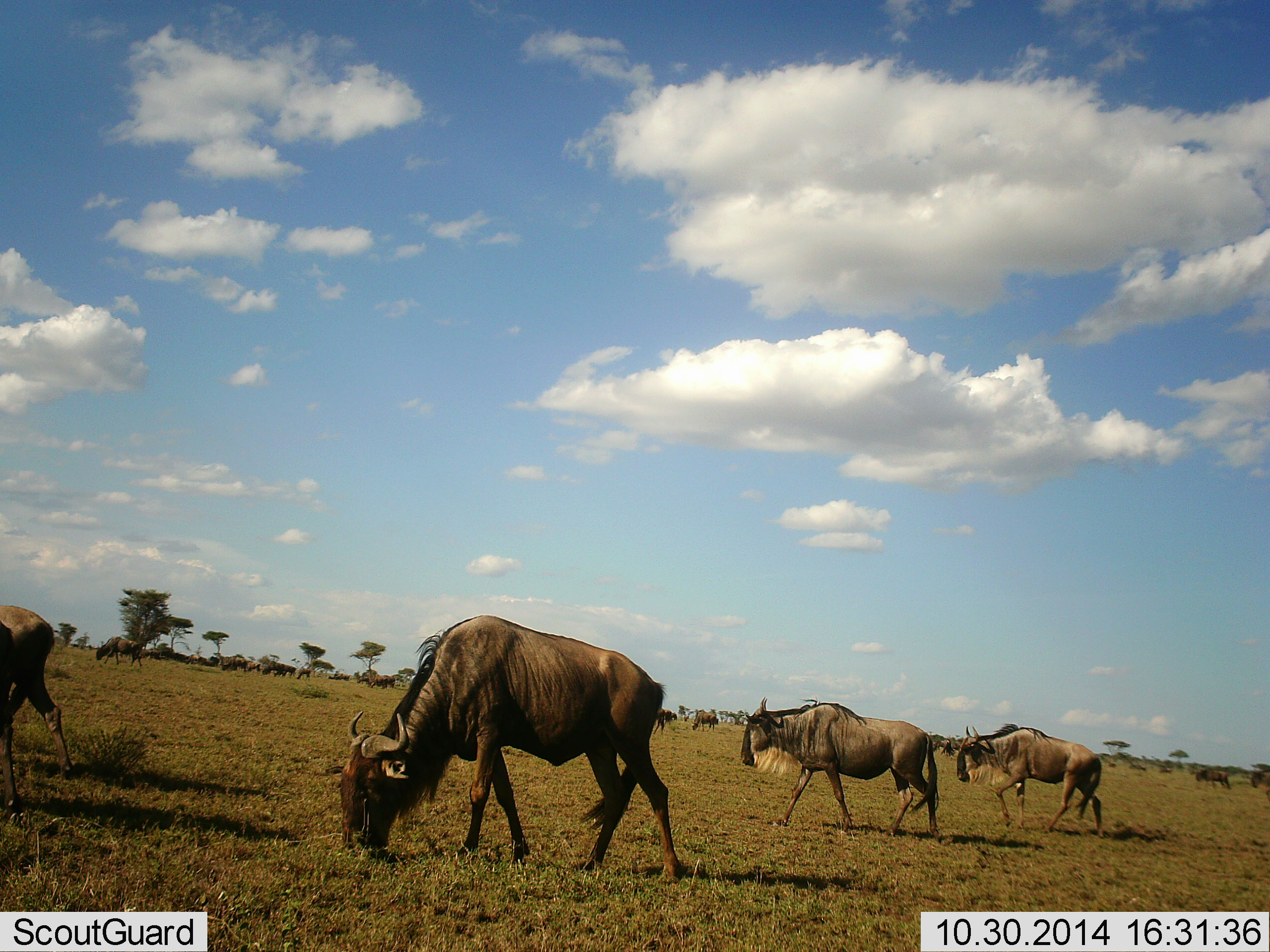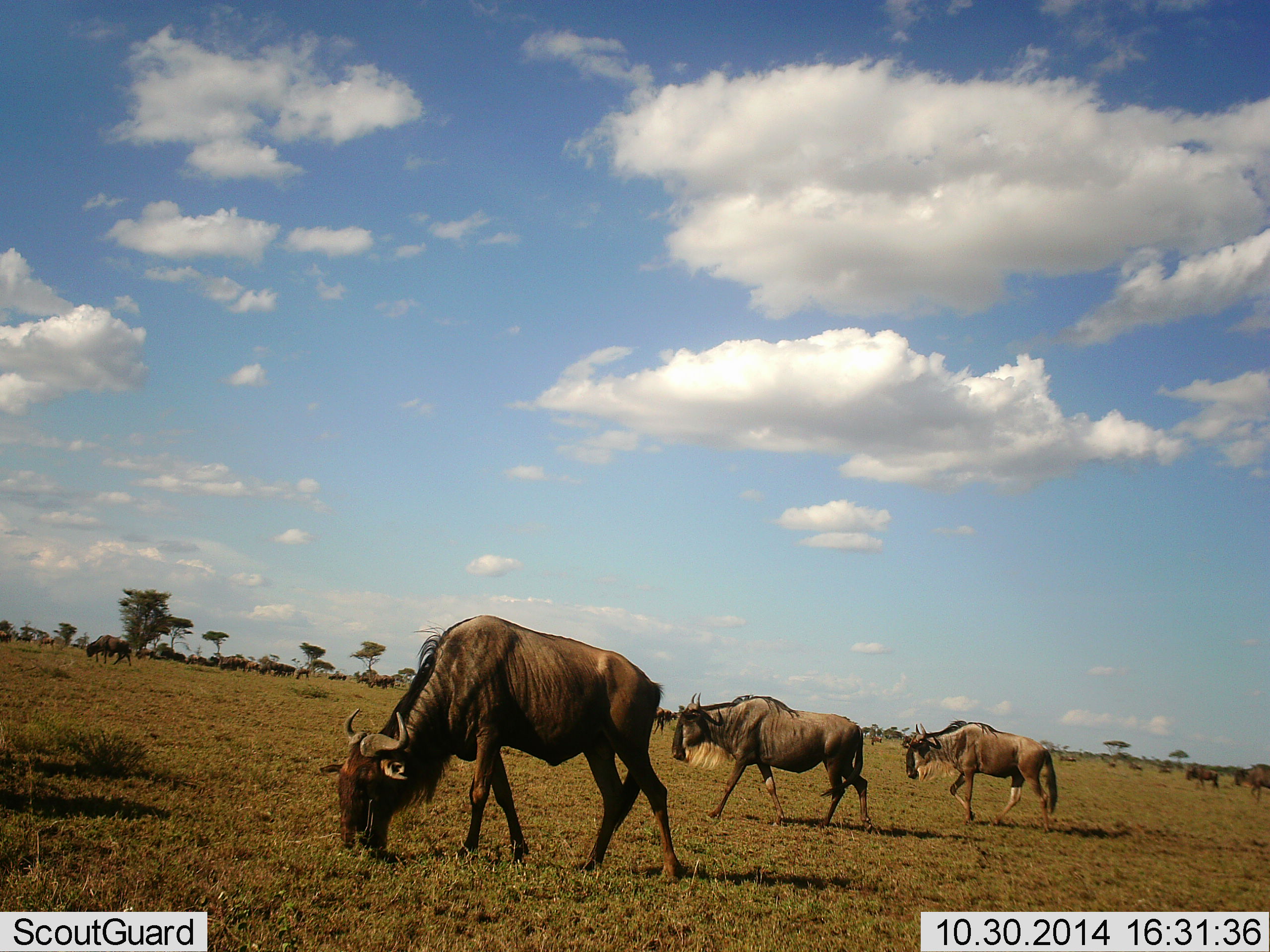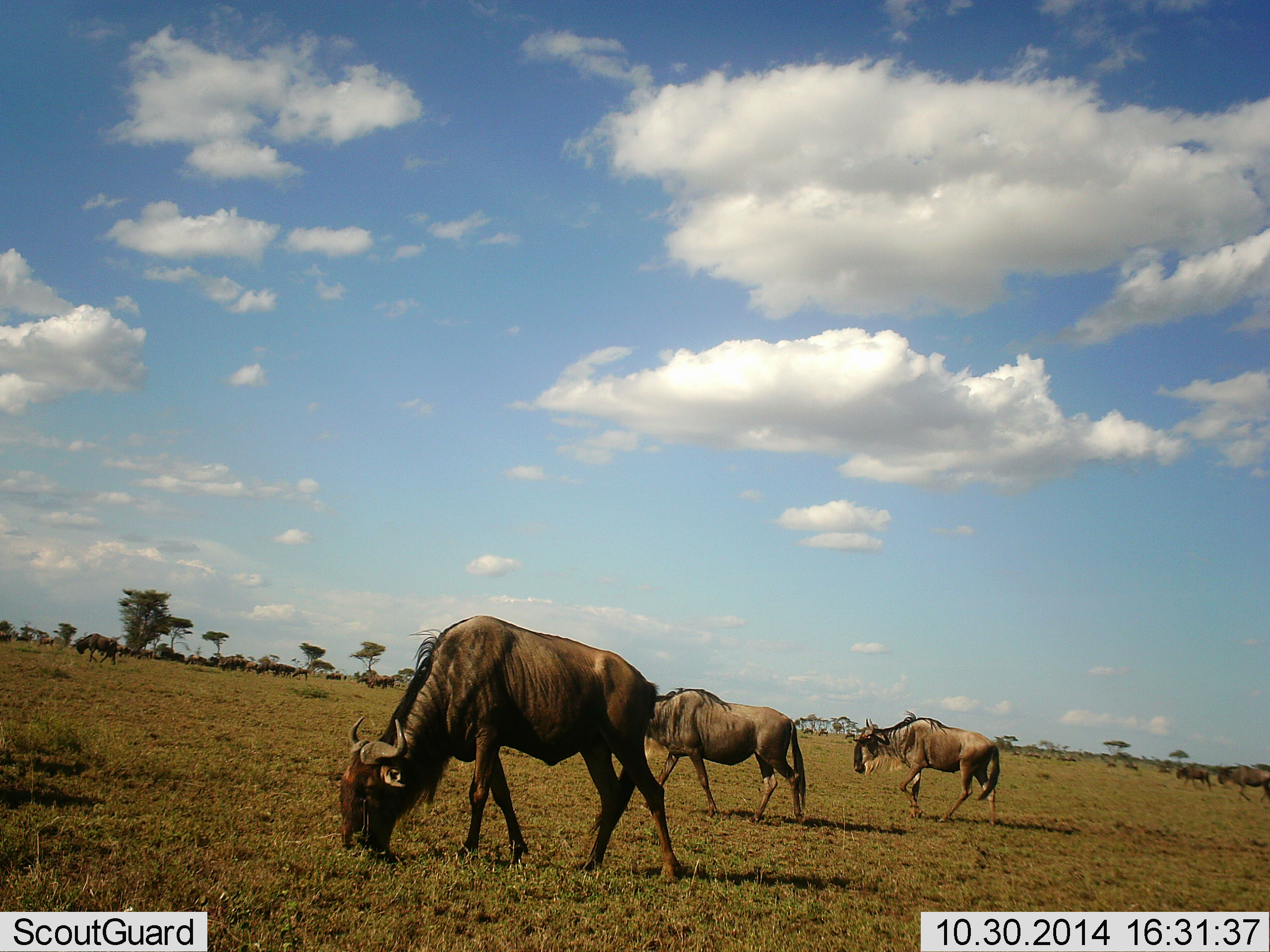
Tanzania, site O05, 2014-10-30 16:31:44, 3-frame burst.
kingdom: Animalia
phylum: Chordata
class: Mammalia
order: Artiodactyla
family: Bovidae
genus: Connochaetes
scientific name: Connochaetes taurinus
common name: blue wildebeest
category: wildebeest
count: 11-50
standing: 30%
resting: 0%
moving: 80%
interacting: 0%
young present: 0%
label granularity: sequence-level